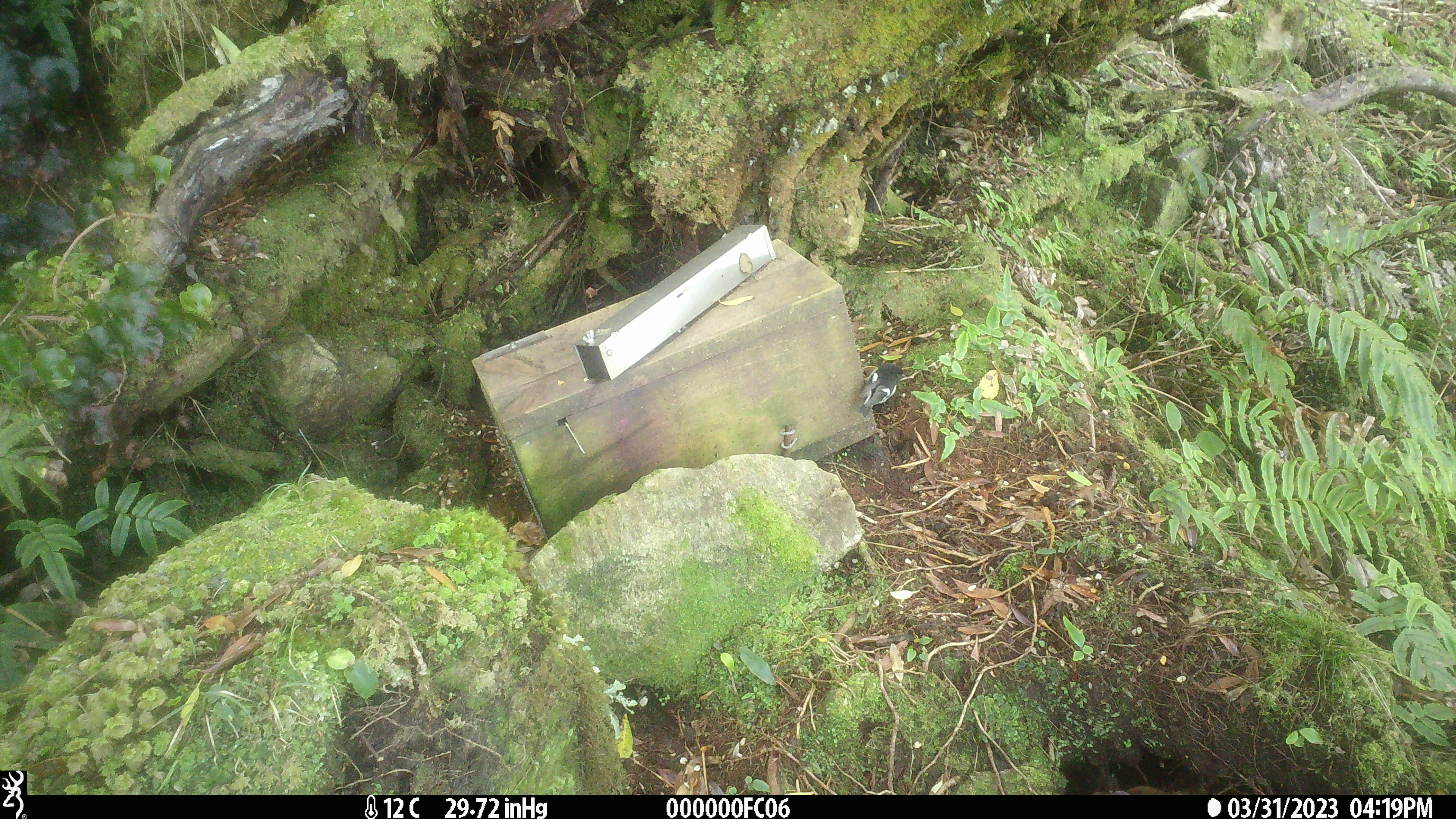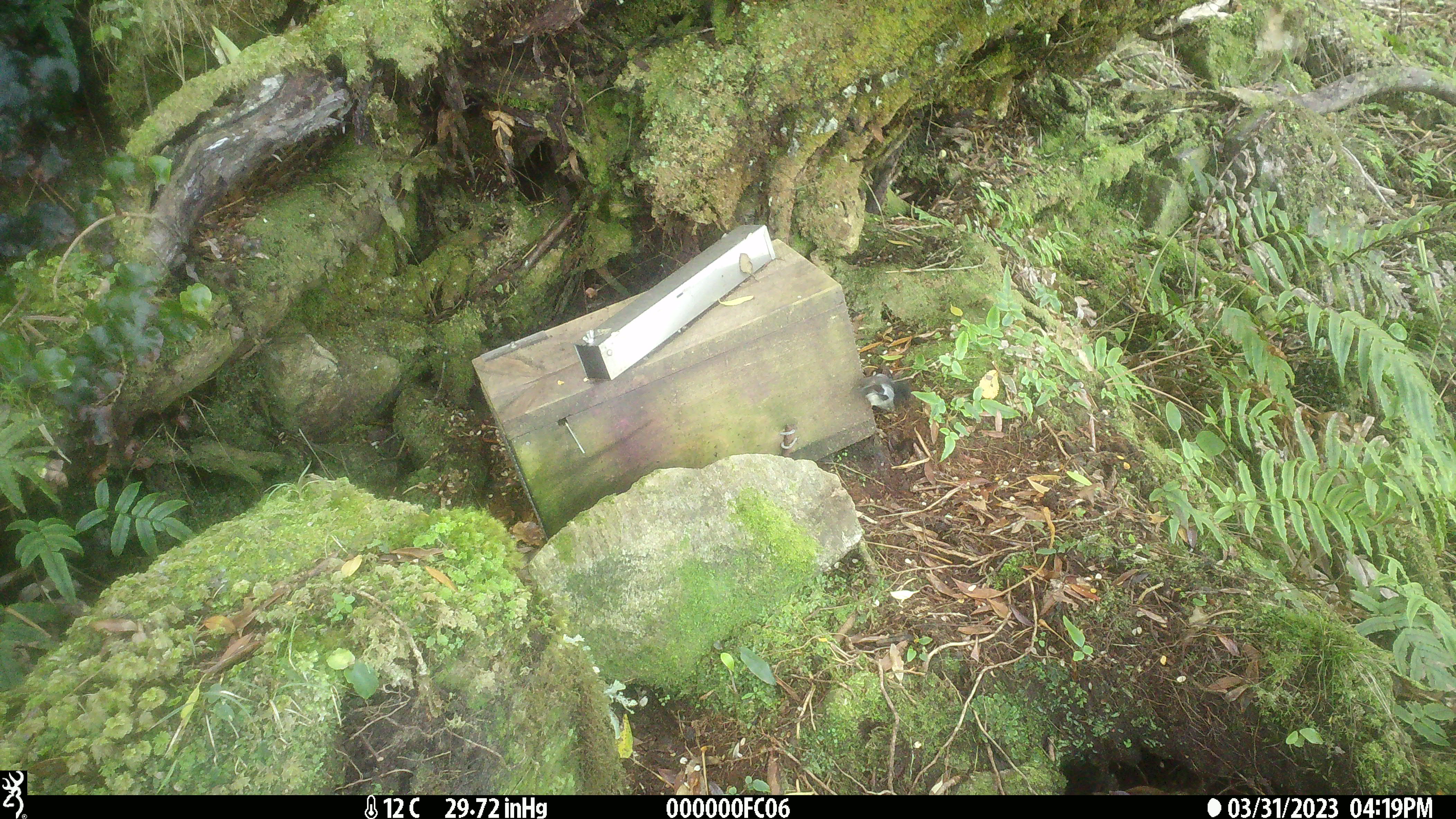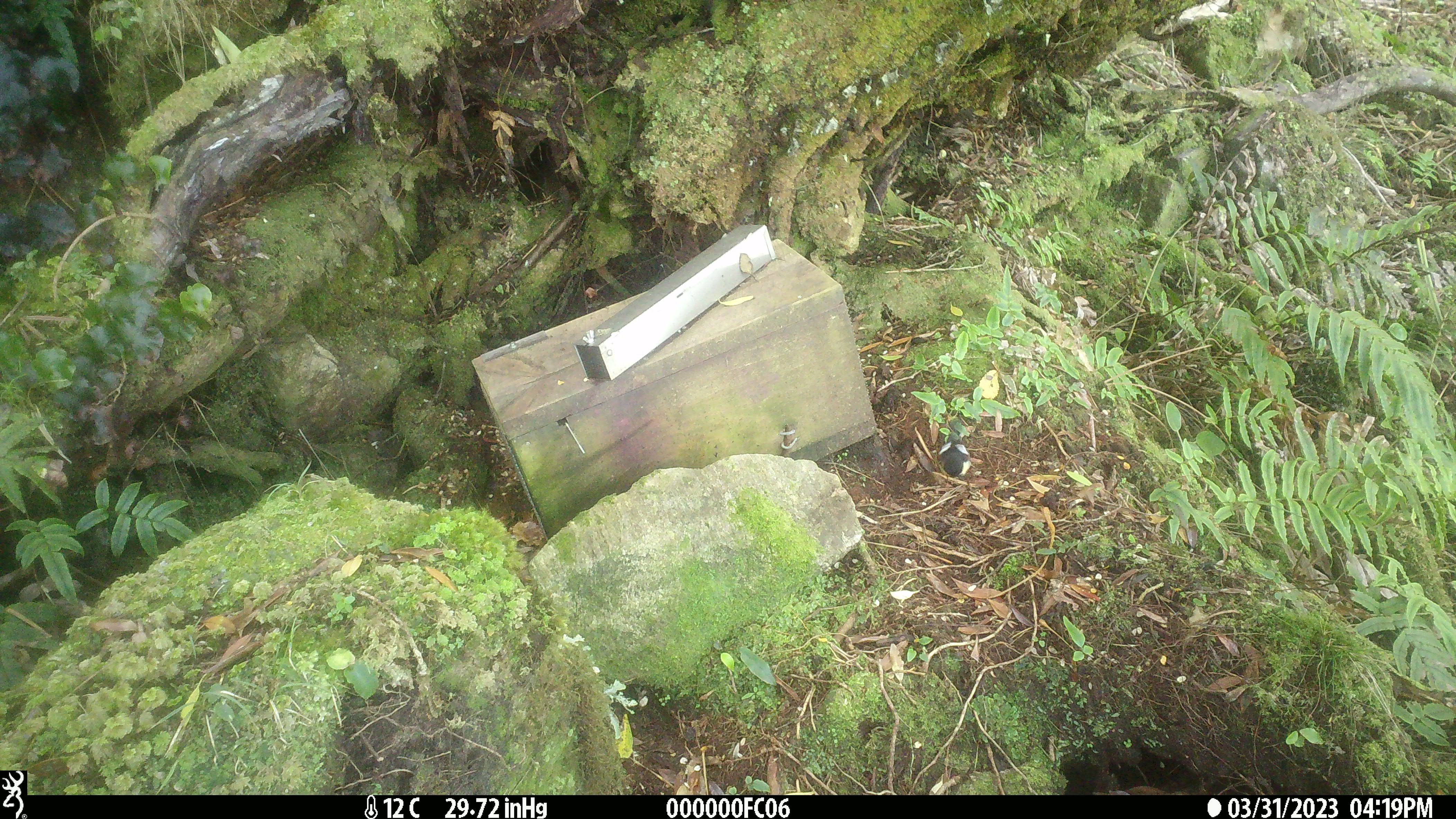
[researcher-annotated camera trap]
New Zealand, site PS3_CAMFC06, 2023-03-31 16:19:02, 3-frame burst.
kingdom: Animalia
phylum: Chordata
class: Aves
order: Passeriformes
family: Petroicidae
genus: Petroica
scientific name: Petroica macrocephala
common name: tomtit